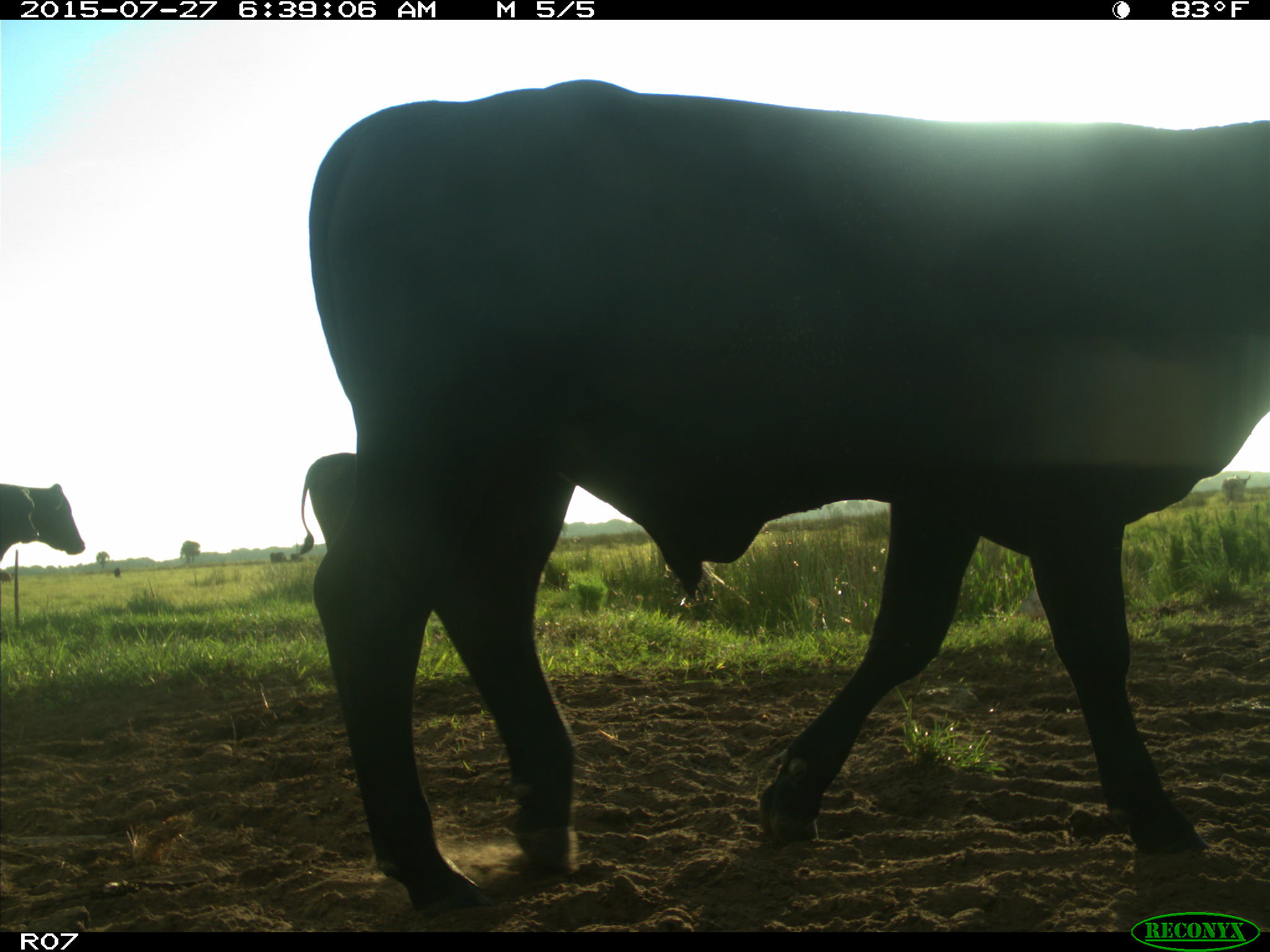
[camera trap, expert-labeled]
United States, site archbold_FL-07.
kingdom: Animalia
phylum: Chordata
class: Mammalia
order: Artiodactyla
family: Bovidae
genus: Bos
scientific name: Bos taurus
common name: domestic cow